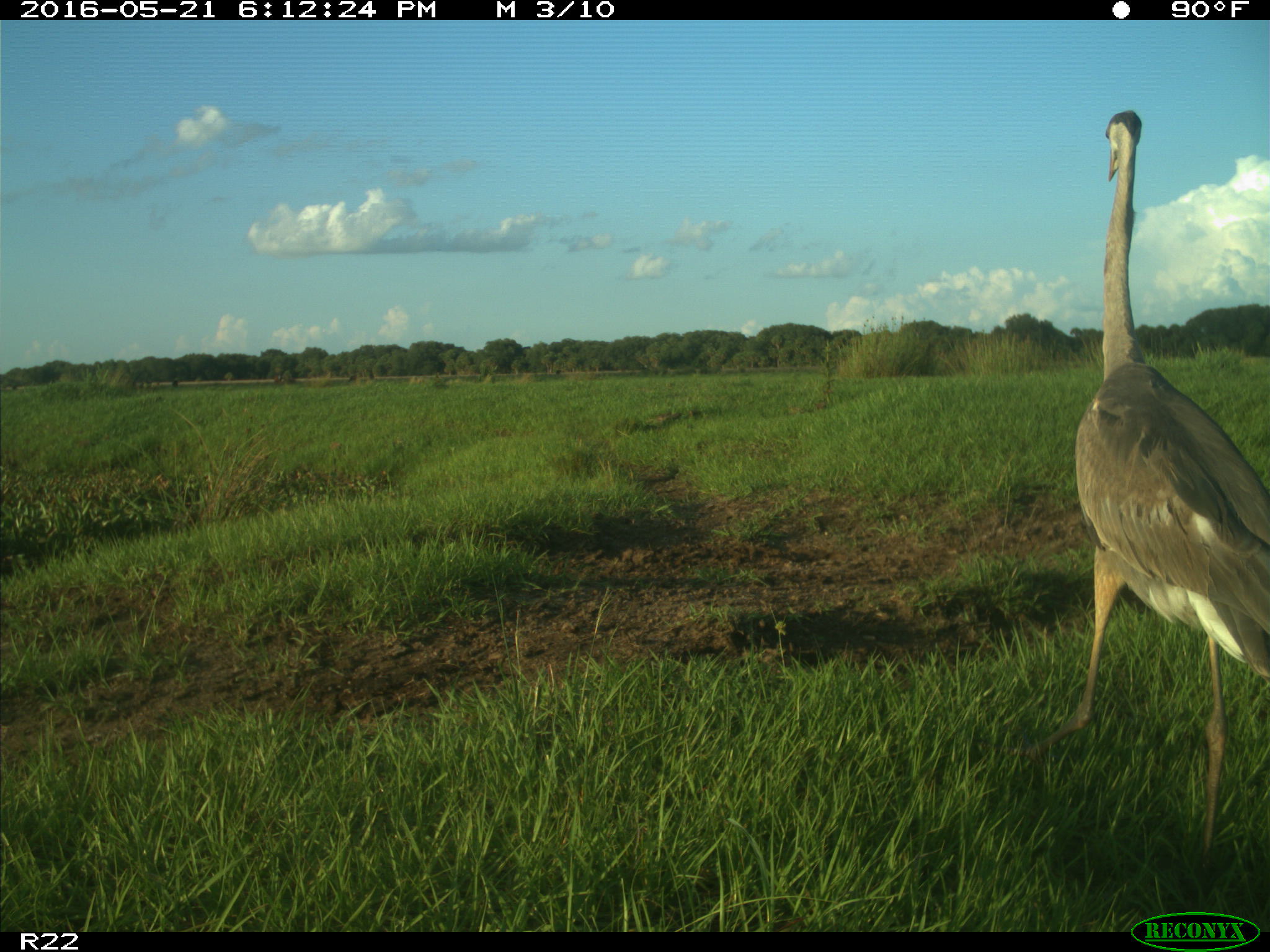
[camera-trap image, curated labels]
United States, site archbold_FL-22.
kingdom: Animalia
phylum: Chordata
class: Aves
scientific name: Aves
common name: birds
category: unidentified bird